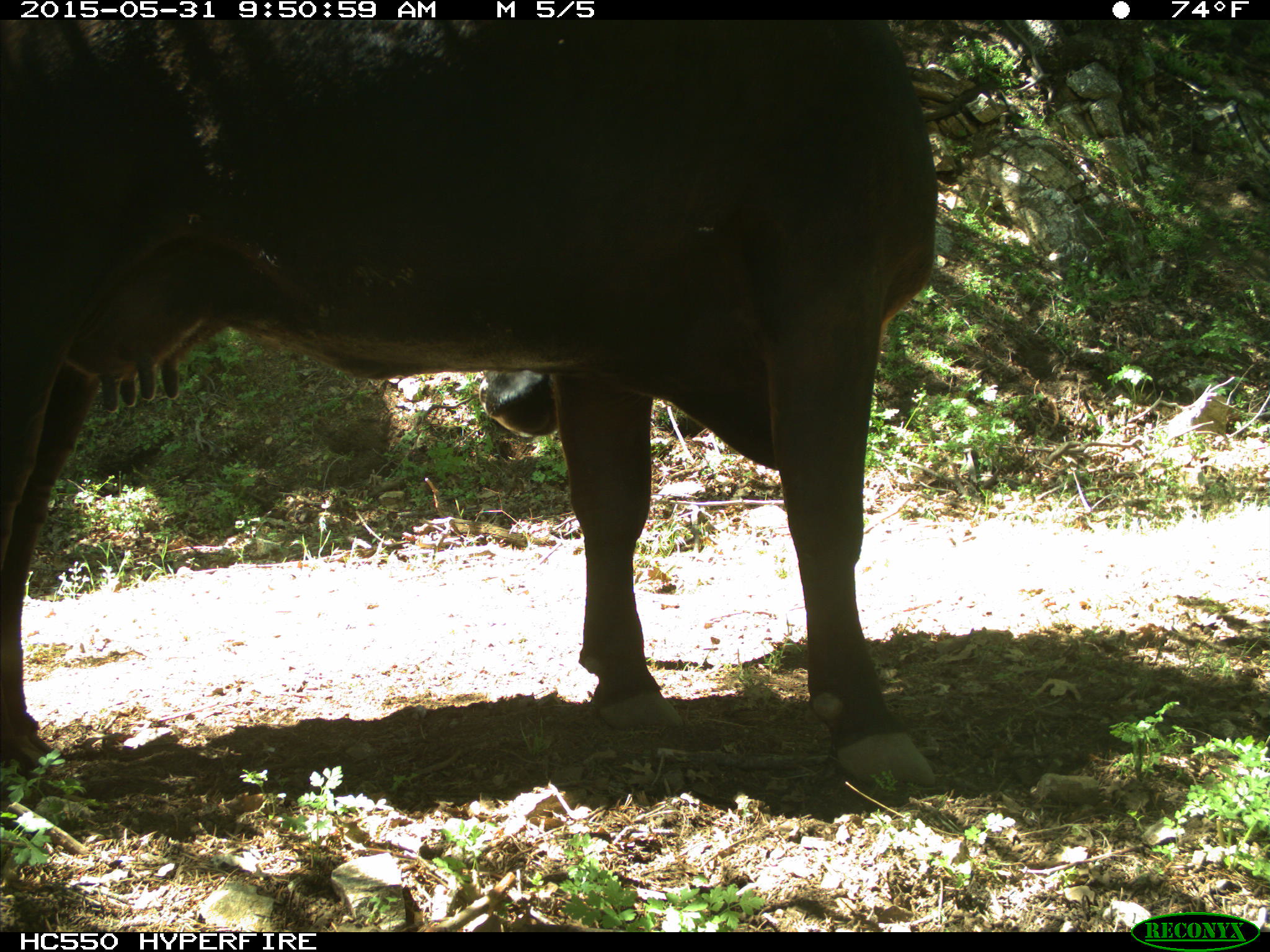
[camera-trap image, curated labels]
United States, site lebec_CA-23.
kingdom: Animalia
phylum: Chordata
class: Mammalia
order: Artiodactyla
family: Bovidae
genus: Bos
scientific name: Bos taurus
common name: domestic cow